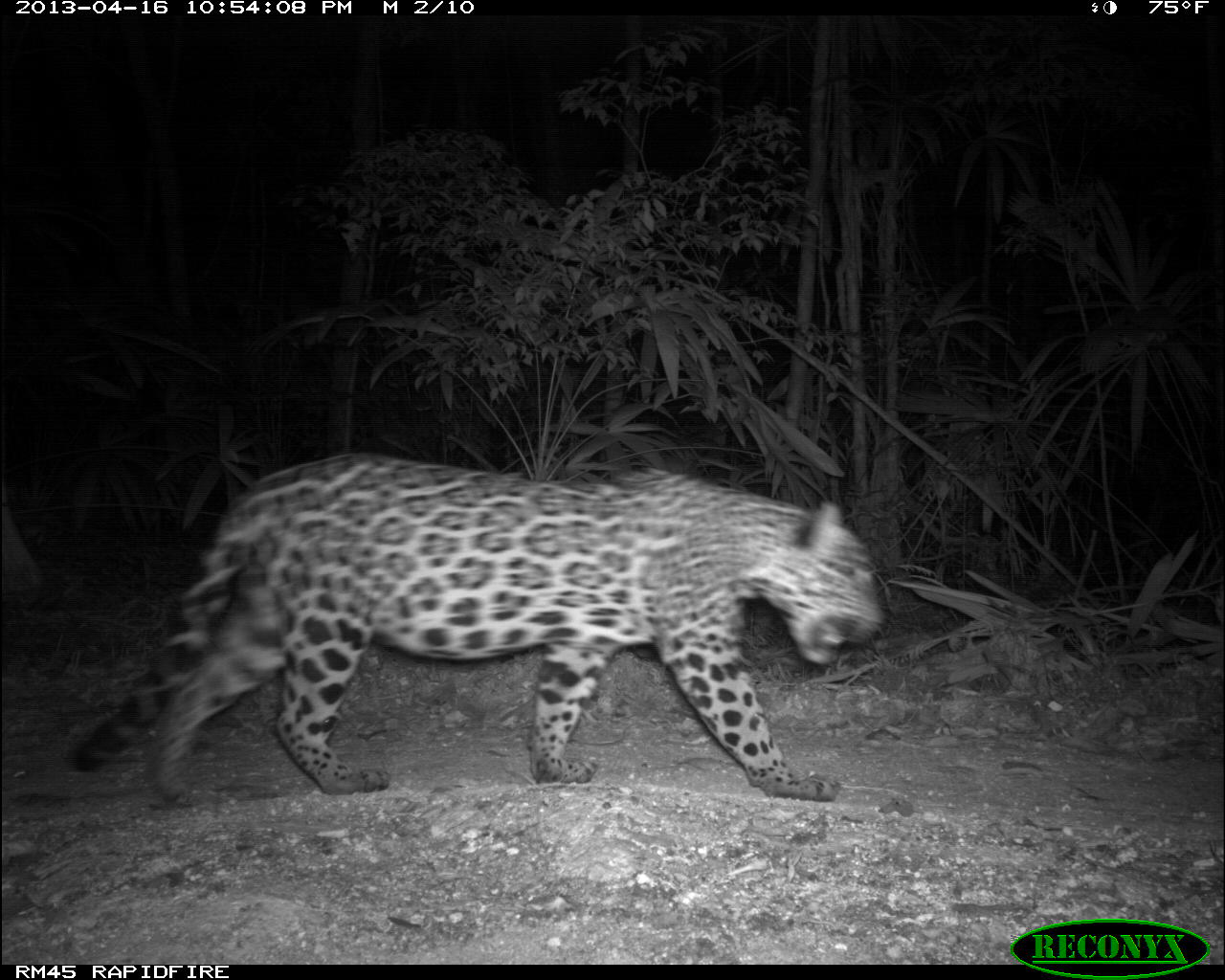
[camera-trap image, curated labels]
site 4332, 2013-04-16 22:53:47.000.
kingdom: Animalia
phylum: Chordata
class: Mammalia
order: Carnivora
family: Felidae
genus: Panthera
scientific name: Panthera onca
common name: jaguar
Panthera onca (jaguar), count 1, sex female.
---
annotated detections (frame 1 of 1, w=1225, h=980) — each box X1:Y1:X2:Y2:
panthera onca: 67:452:884:803